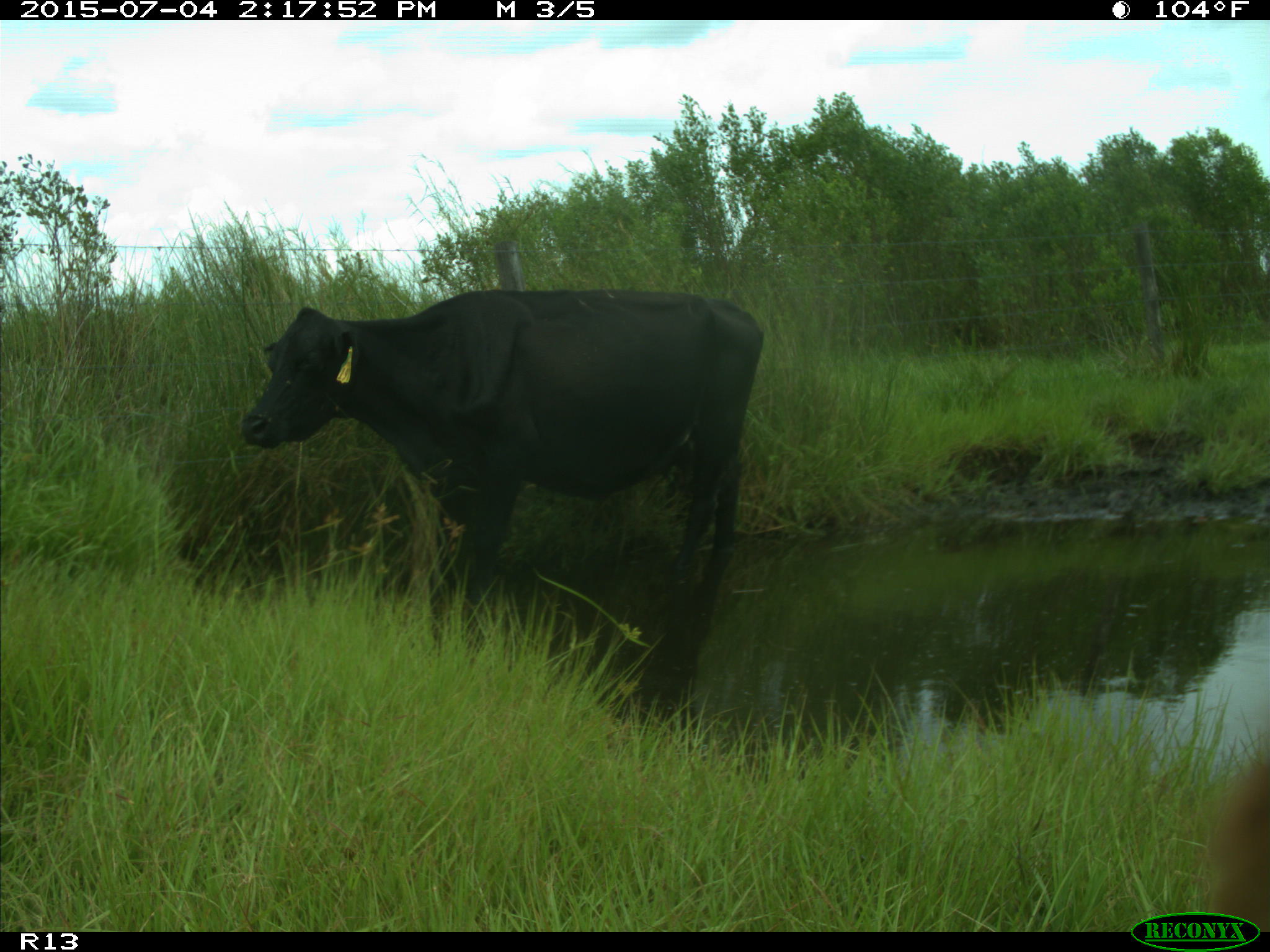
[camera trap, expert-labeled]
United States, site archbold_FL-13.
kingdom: Animalia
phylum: Chordata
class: Mammalia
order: Artiodactyla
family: Bovidae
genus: Bos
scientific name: Bos taurus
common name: domestic cow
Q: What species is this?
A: Bos taurus (domestic cow).